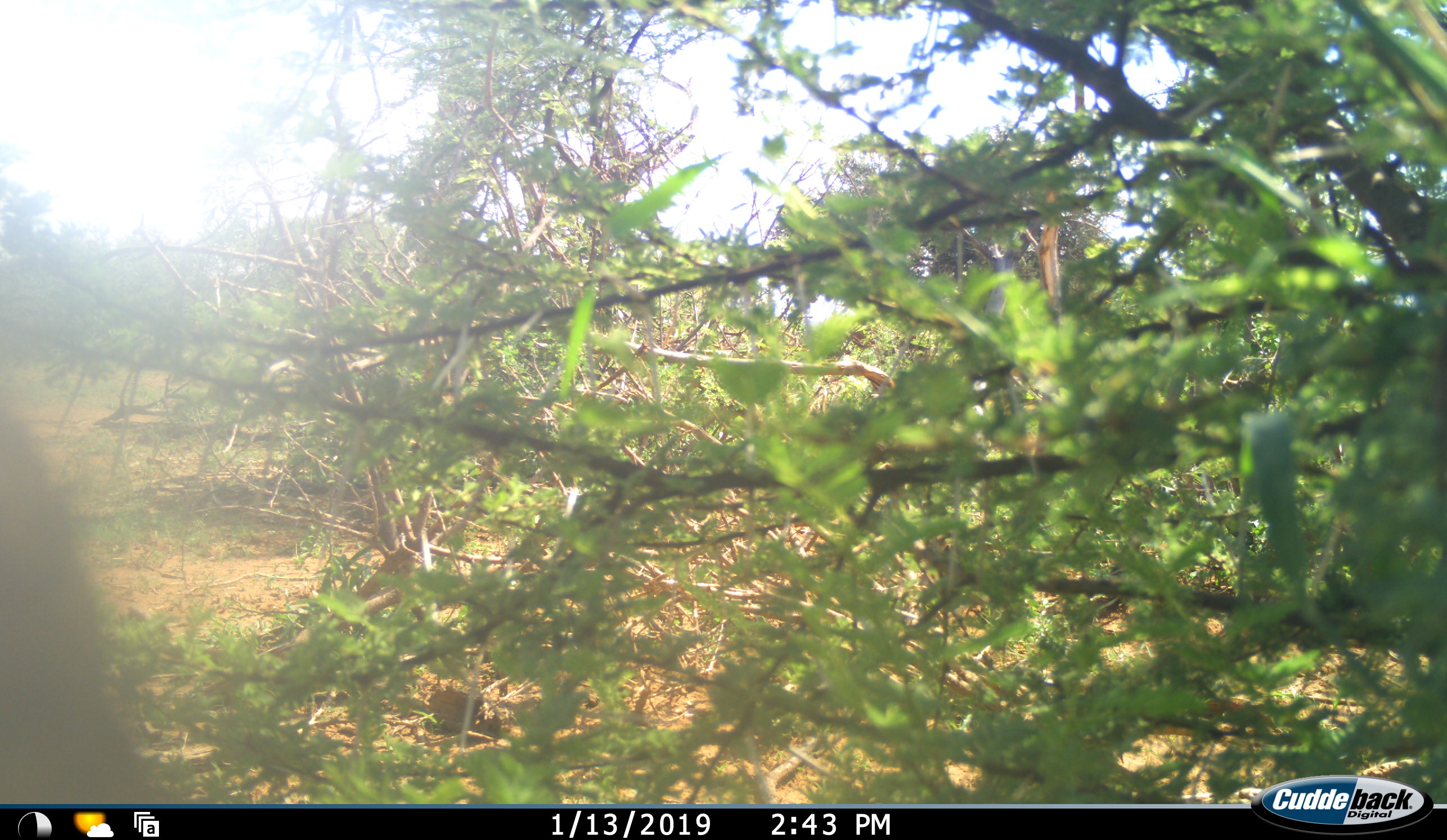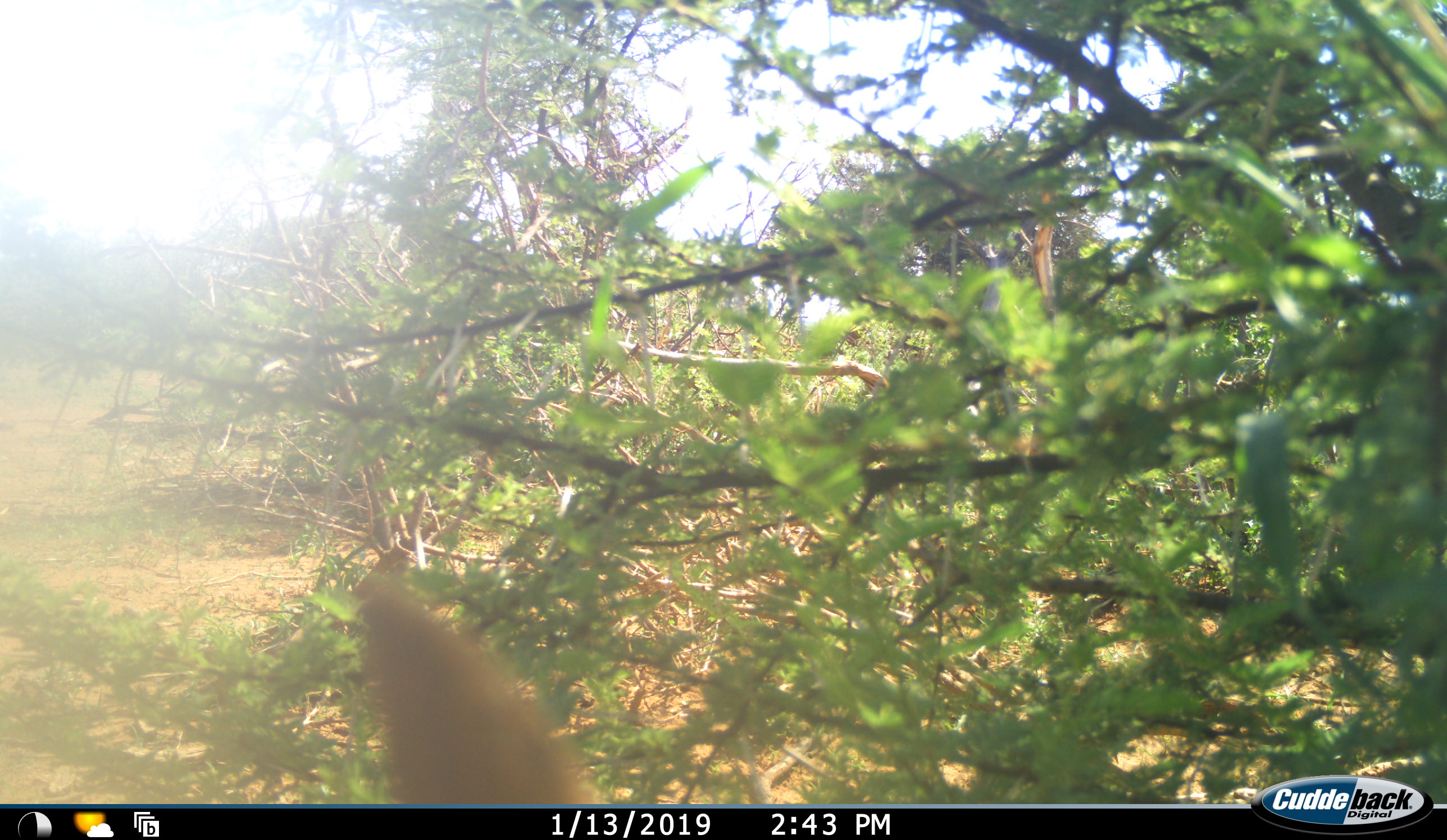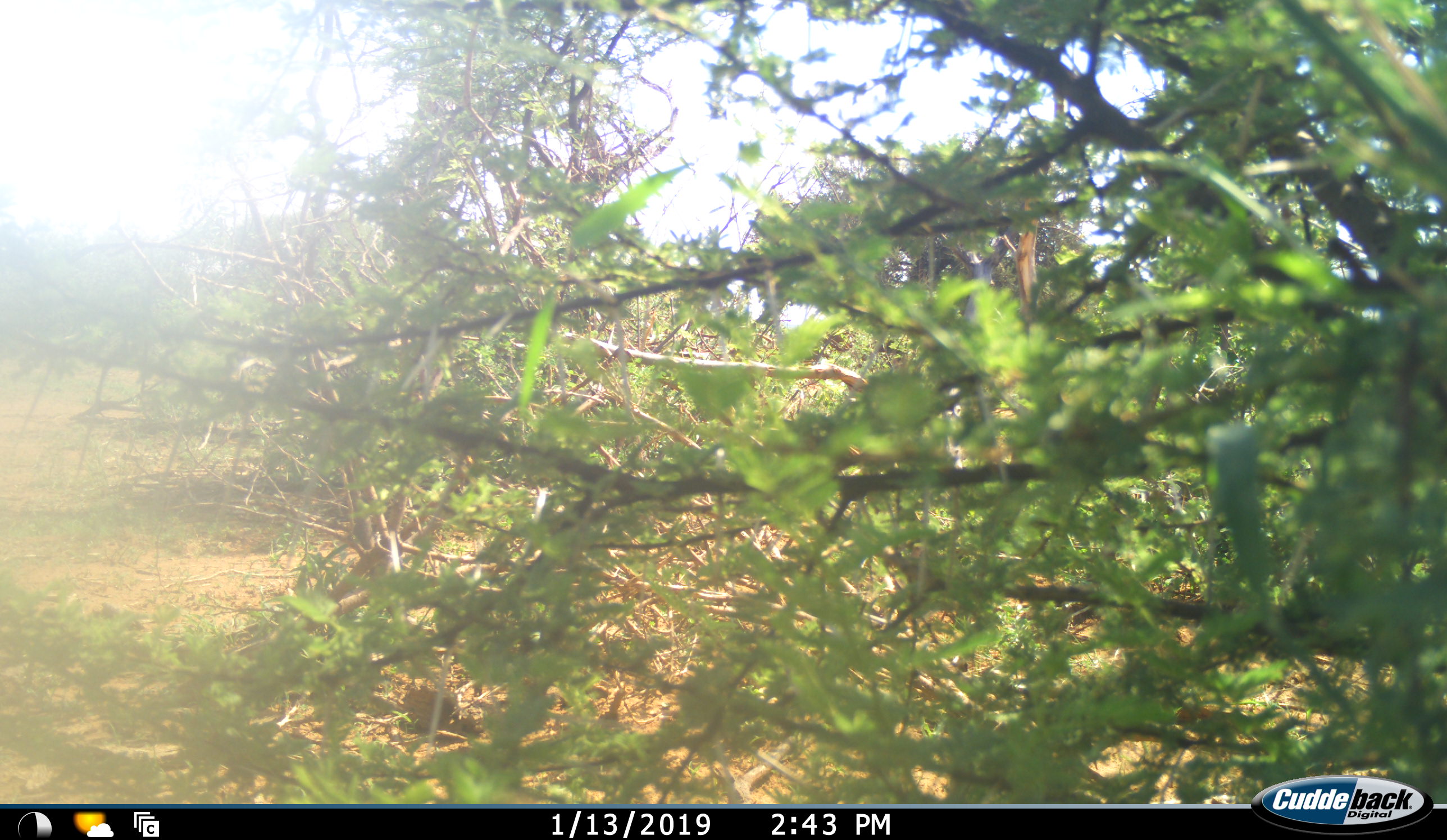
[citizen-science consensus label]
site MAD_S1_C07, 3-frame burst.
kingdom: Animalia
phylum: Chordata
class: Mammalia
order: Artiodactyla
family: Bovidae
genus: Aepyceros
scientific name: Aepyceros melampus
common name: impala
Impala (Aepyceros melampus), count 1. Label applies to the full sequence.